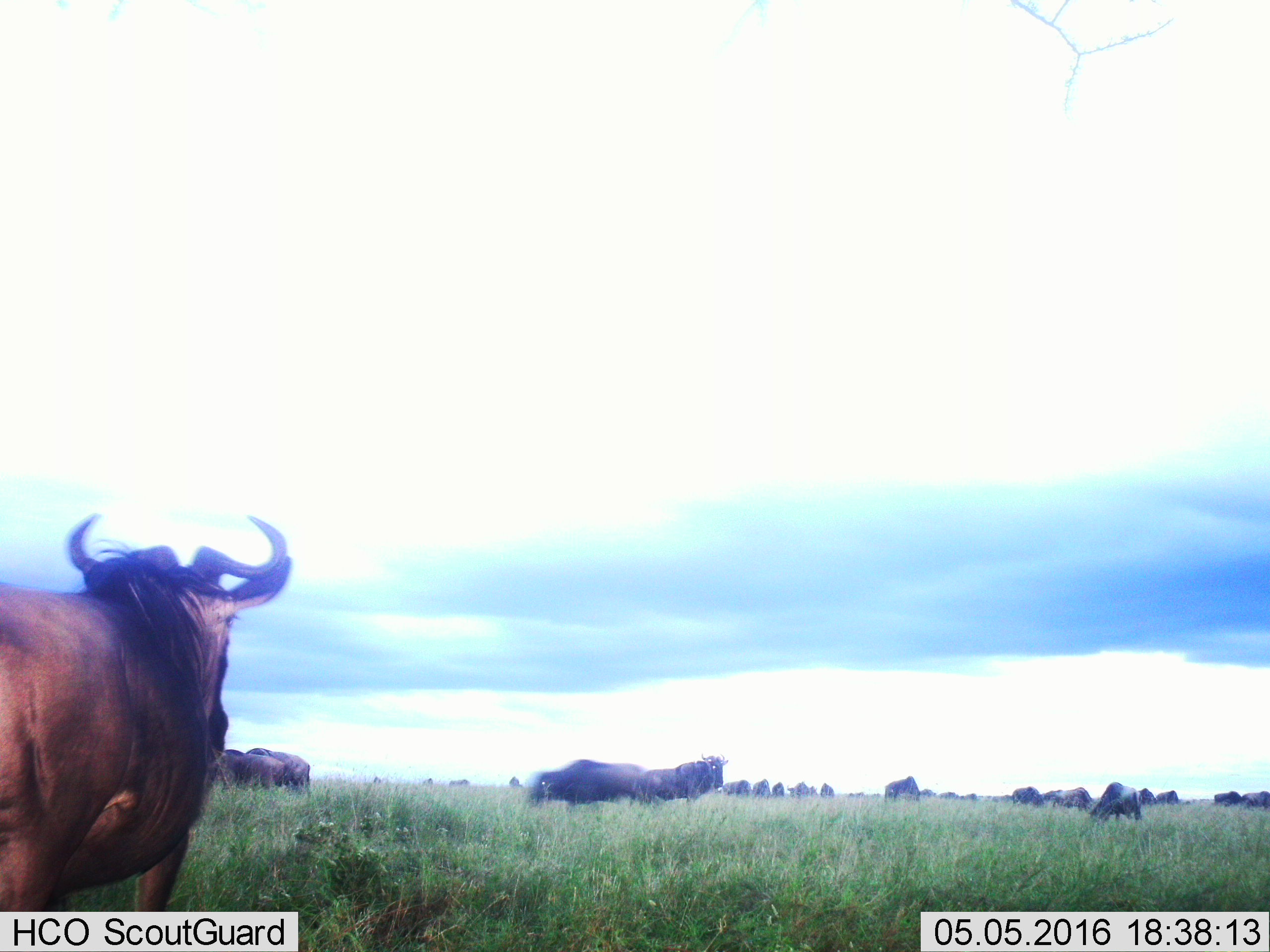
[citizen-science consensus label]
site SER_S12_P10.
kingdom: Animalia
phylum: Chordata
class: Mammalia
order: Artiodactyla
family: Bovidae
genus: Connochaetes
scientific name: Connochaetes taurinus taurinus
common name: blue wildebeest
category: wildebeestblue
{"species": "wildebeestblue (blue wildebeest) (Connochaetes taurinus taurinus)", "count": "11-50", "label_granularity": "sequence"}